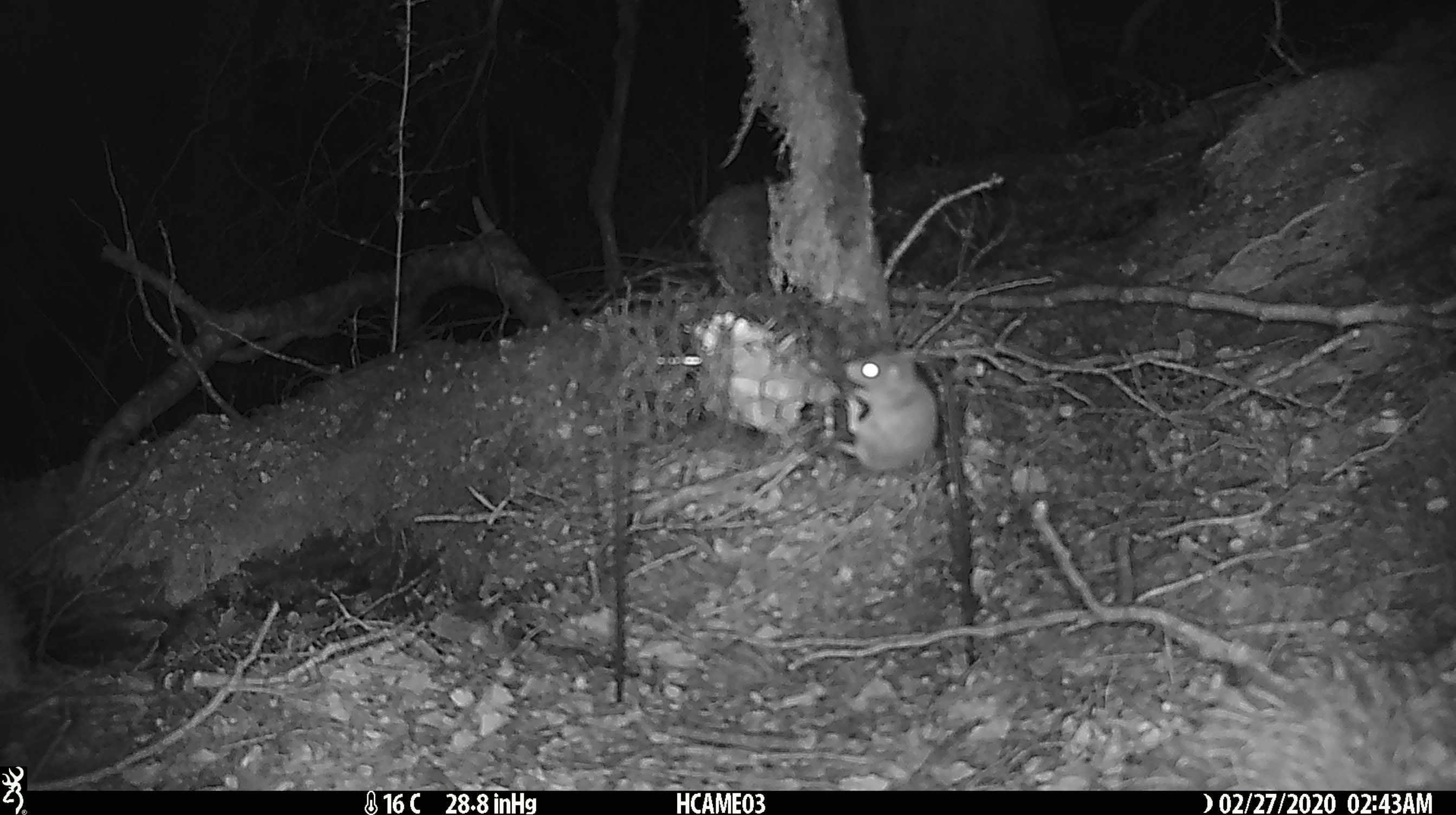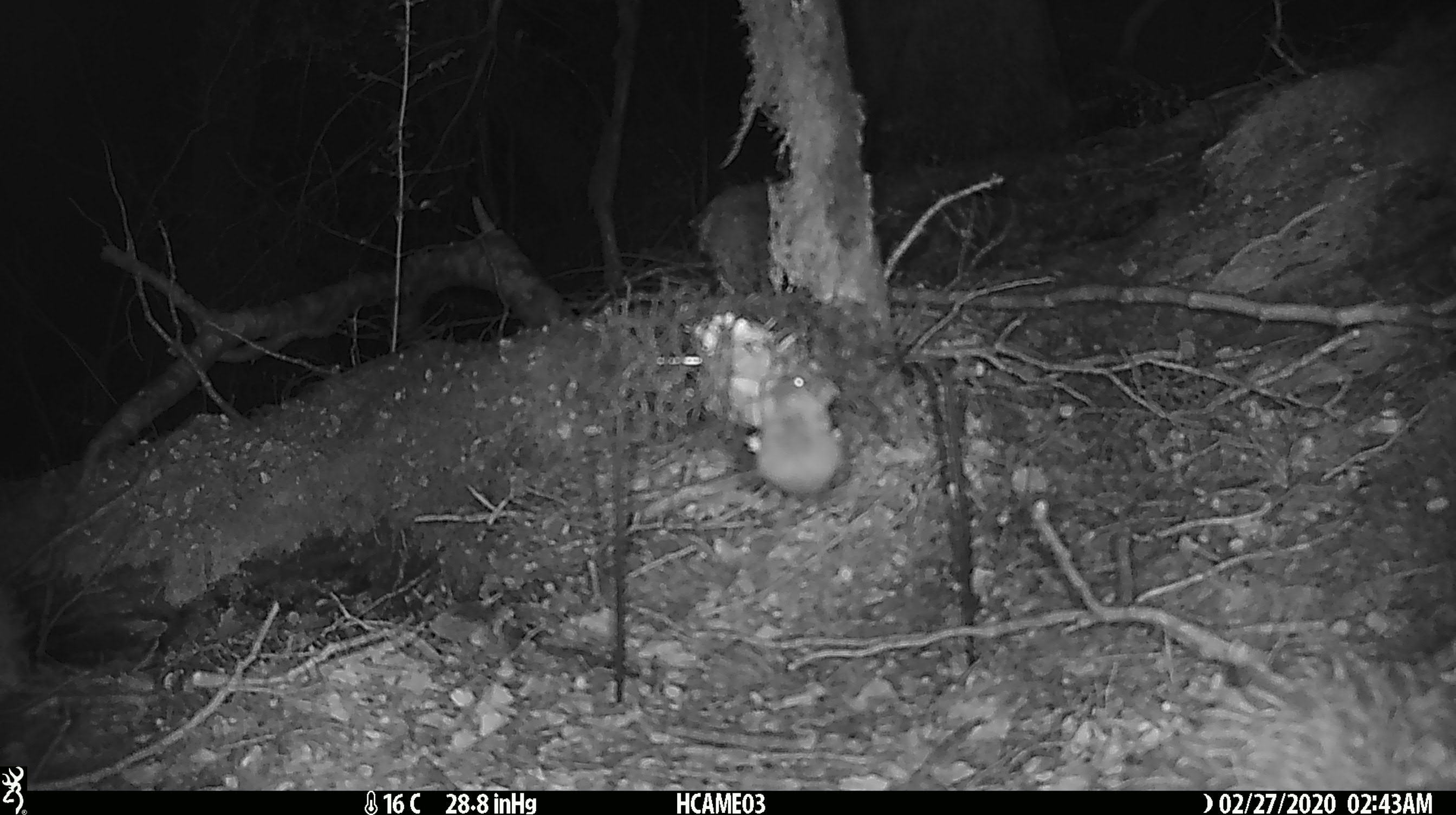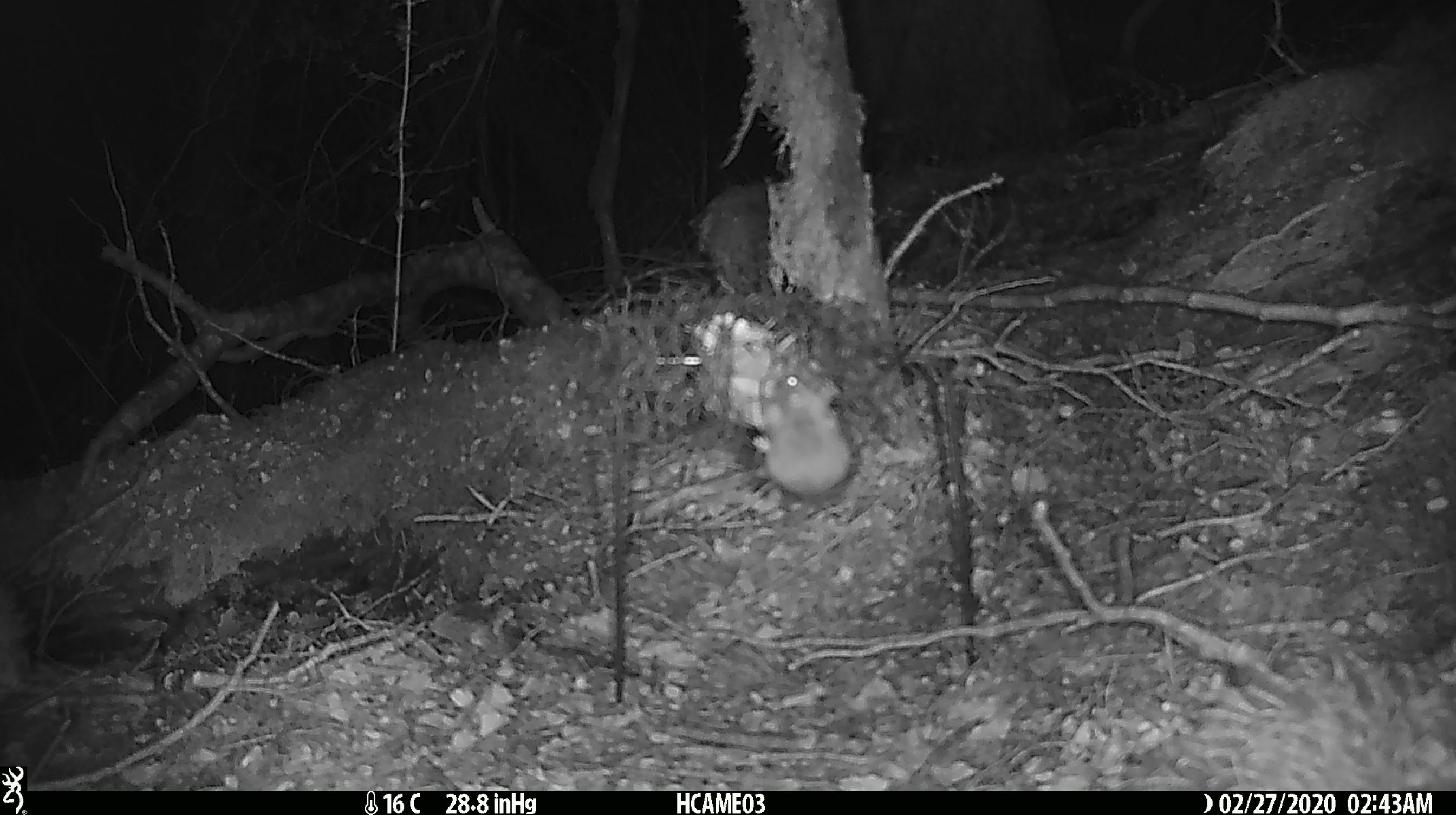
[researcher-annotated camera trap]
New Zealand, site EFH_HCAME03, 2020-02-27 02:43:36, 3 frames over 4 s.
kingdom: Animalia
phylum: Chordata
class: Mammalia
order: Rodentia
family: Muridae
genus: Mus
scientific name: Mus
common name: mouse